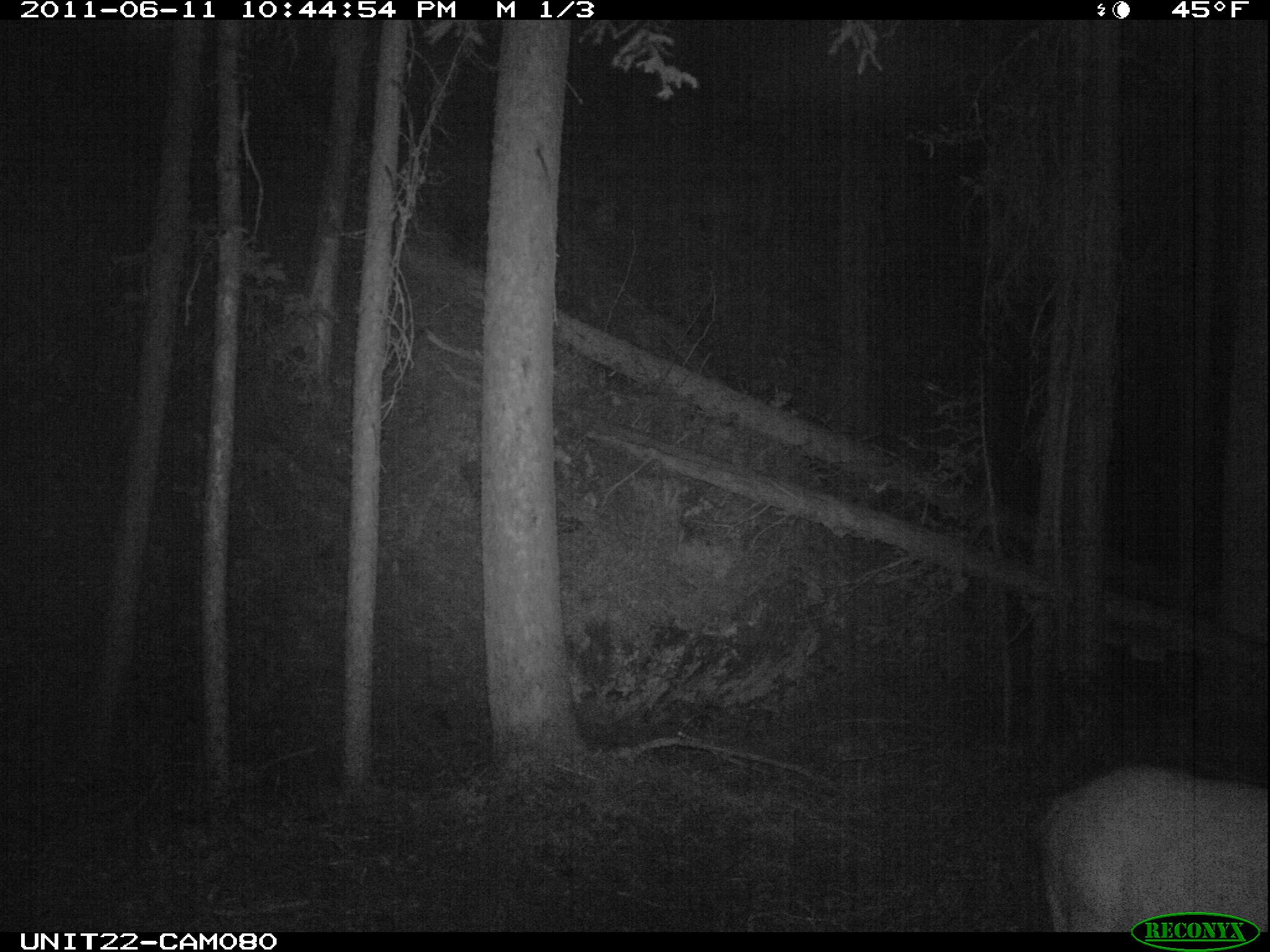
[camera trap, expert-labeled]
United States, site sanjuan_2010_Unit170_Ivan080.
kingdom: Animalia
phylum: Chordata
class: Mammalia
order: Artiodactyla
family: Cervidae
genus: Cervus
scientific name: Cervus elaphus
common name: red deer